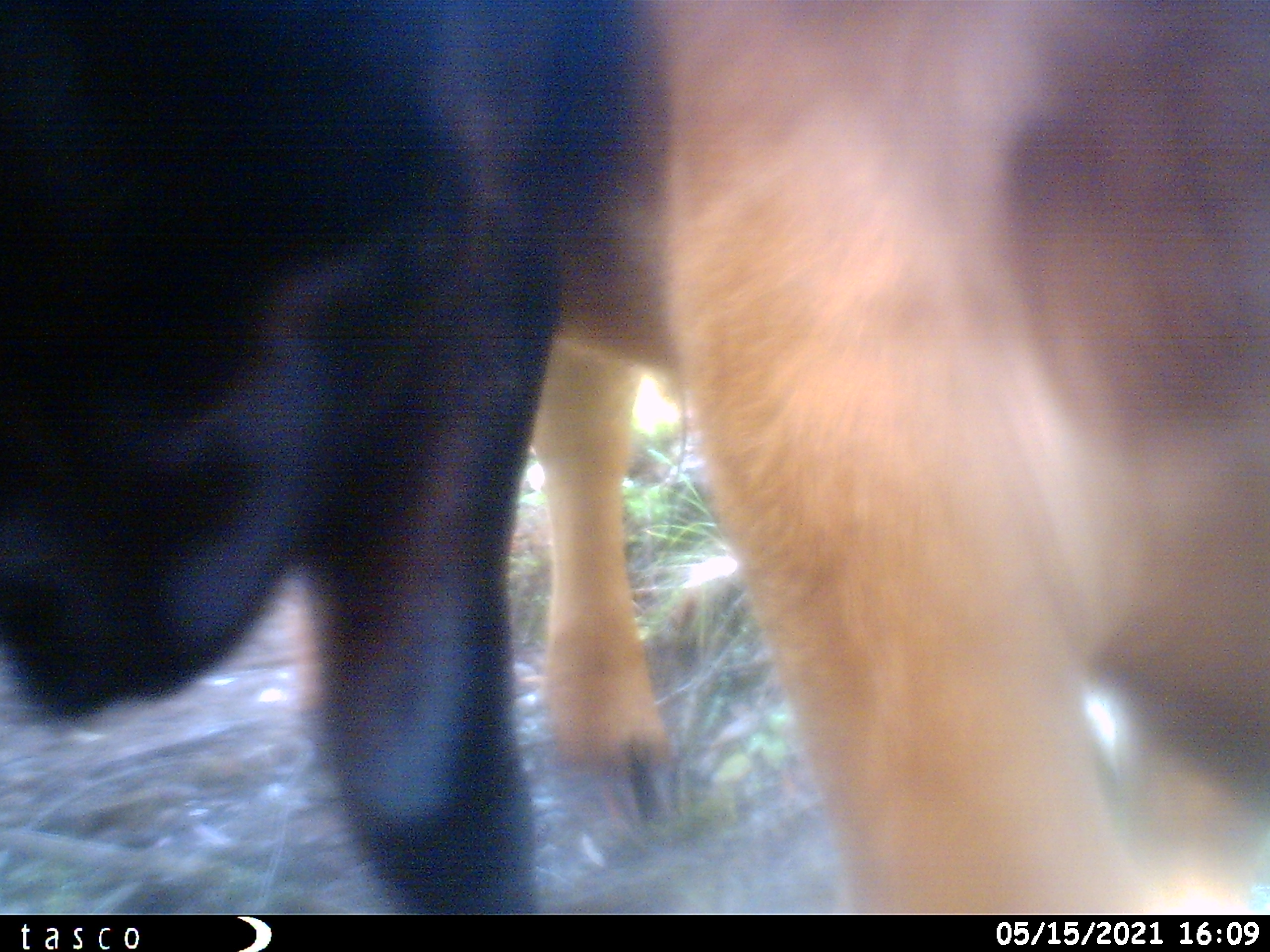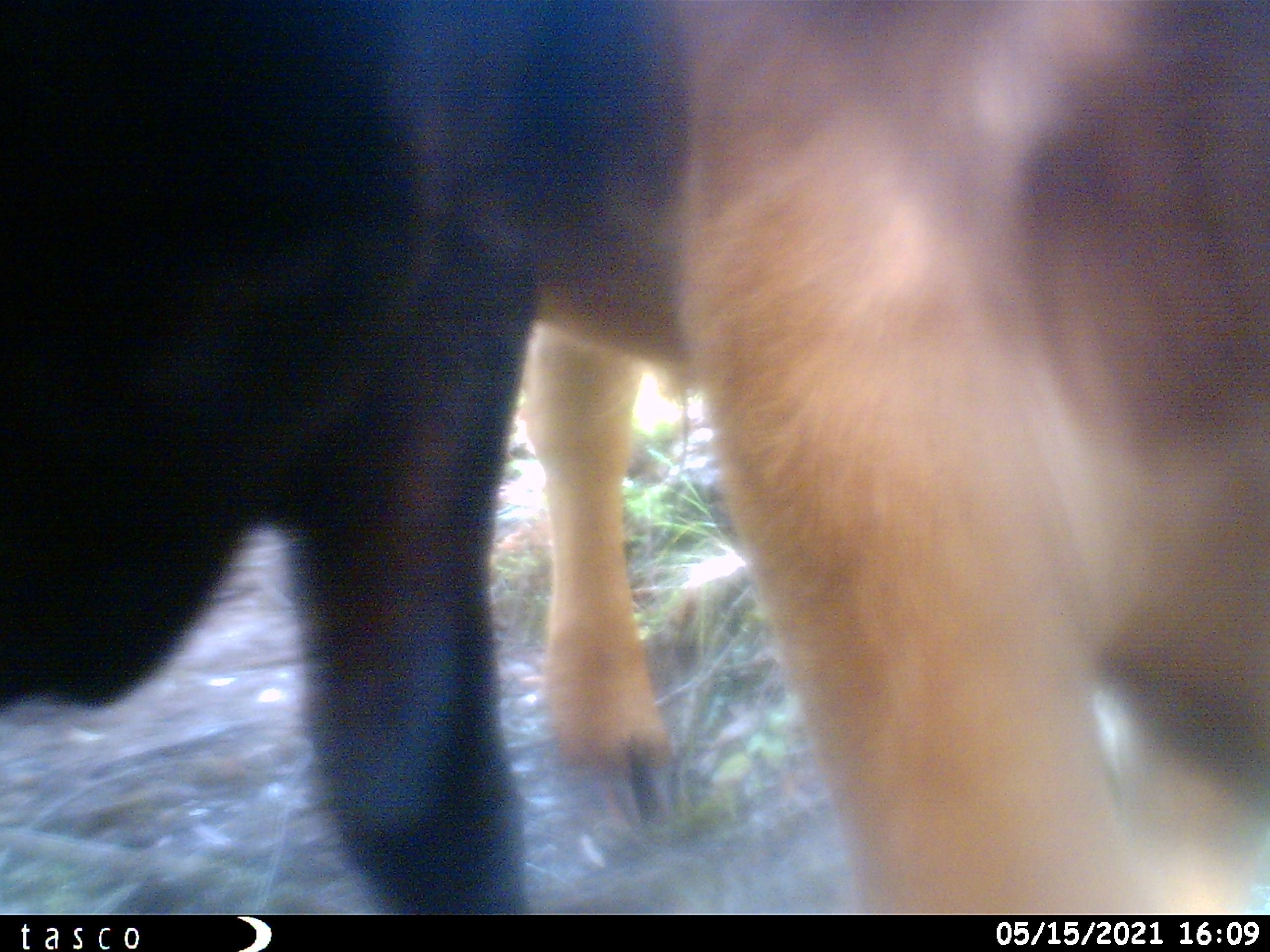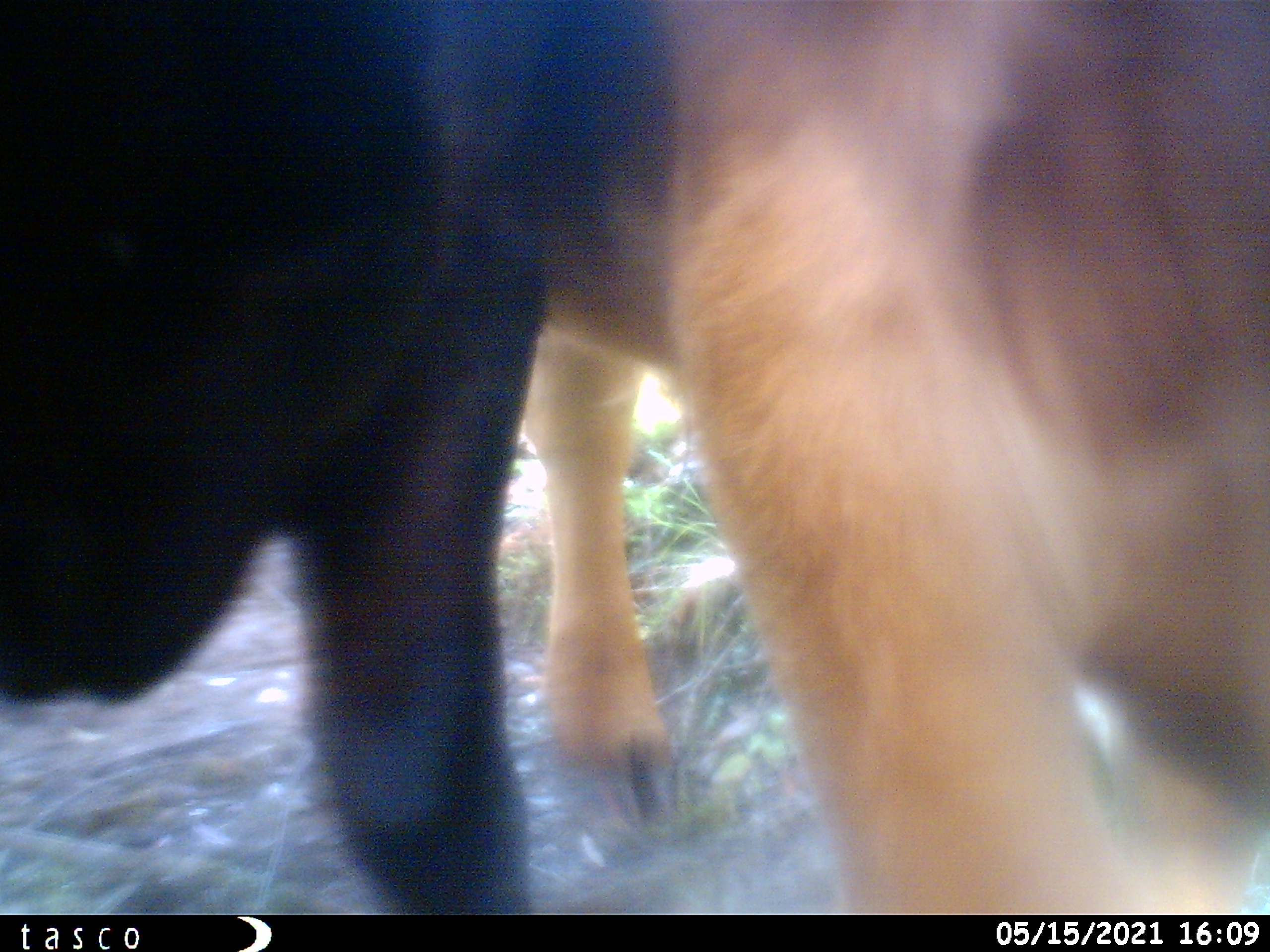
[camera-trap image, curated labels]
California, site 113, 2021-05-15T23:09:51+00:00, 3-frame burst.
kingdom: Animalia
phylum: Chordata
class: Mammalia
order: Artiodactyla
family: Bovidae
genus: Bos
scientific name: Bos taurus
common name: domestic cattle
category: cattle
Cattle (domestic cattle) (Bos taurus).